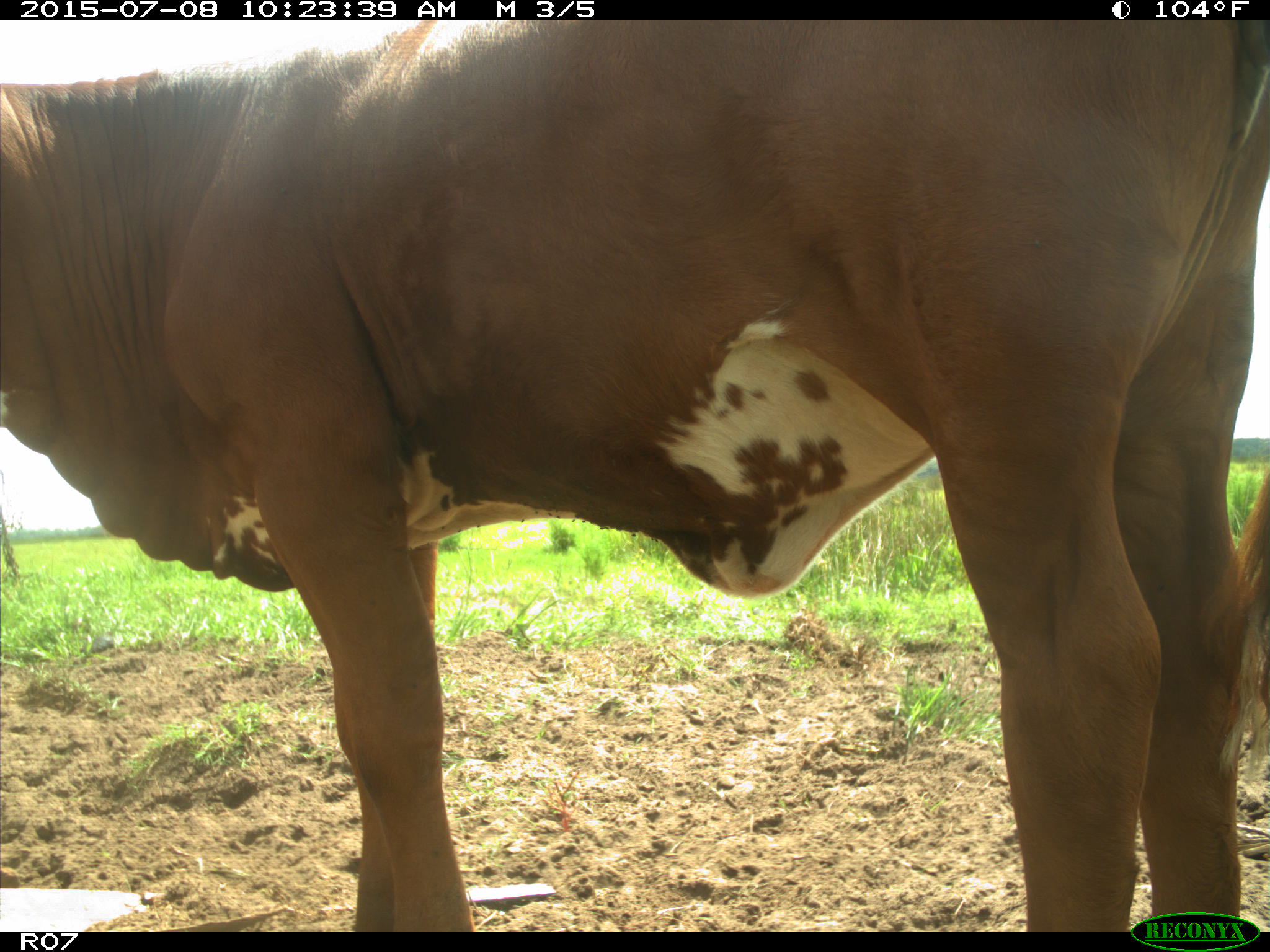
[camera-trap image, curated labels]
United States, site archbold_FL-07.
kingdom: Animalia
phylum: Chordata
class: Mammalia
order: Artiodactyla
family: Bovidae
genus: Bos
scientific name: Bos taurus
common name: domestic cow